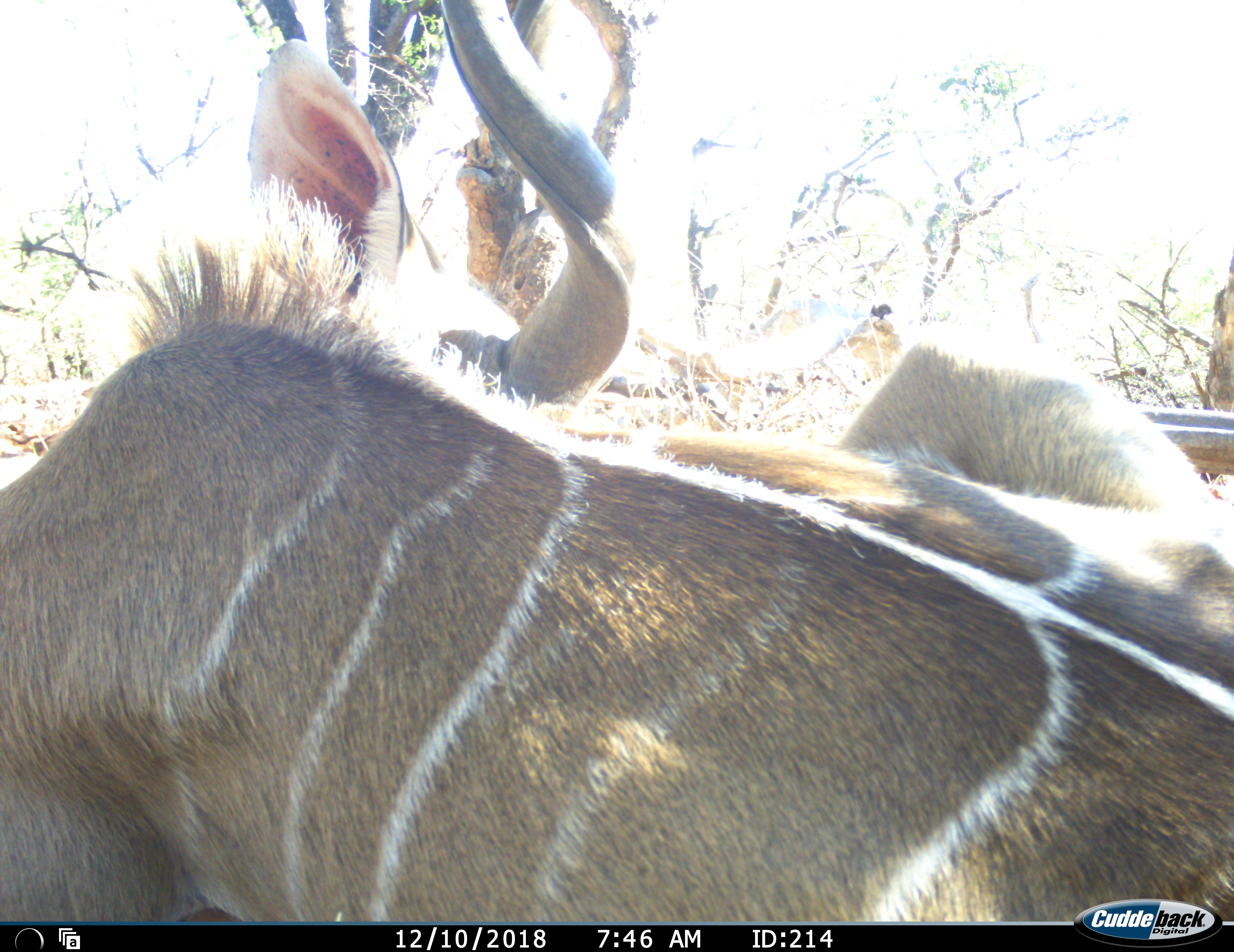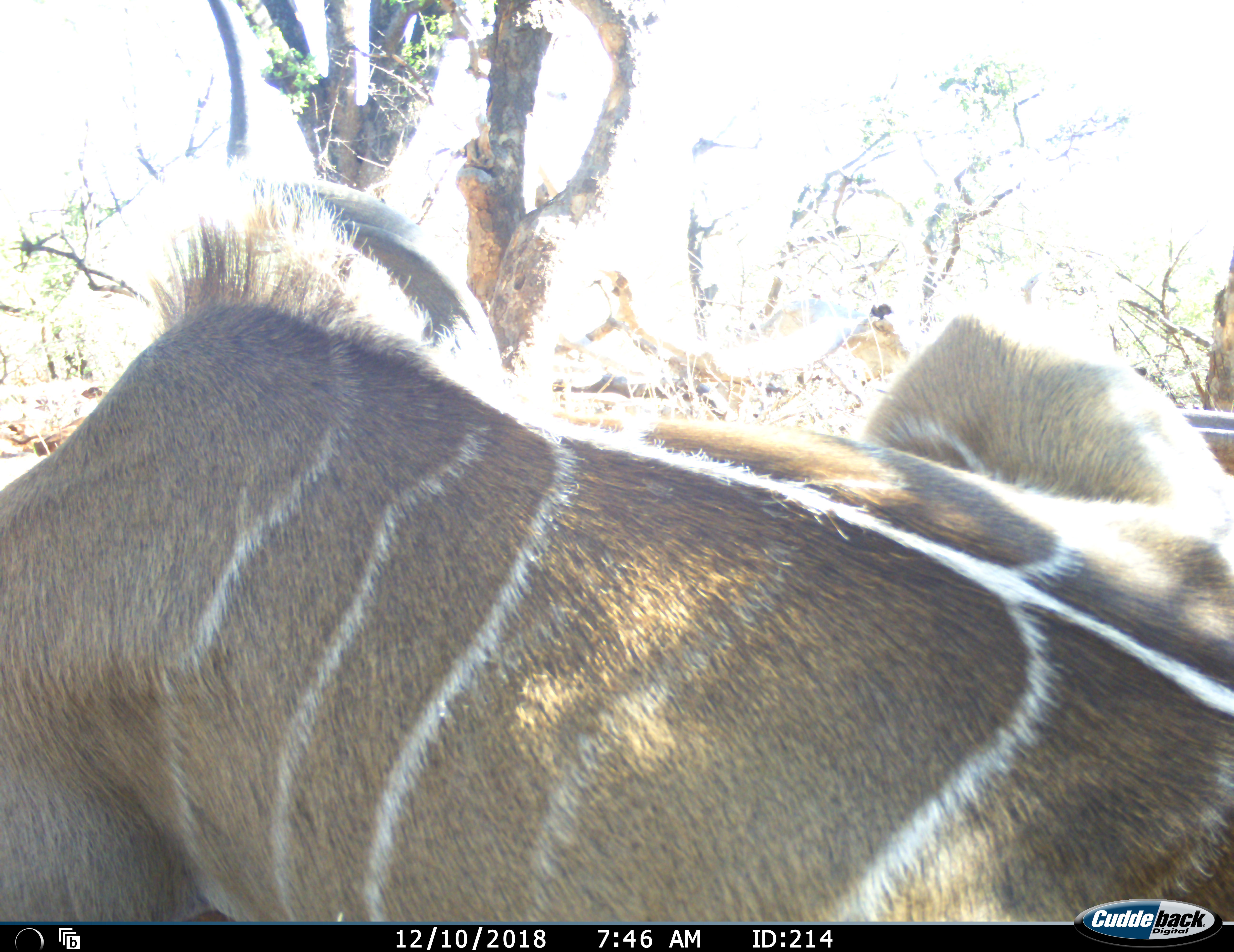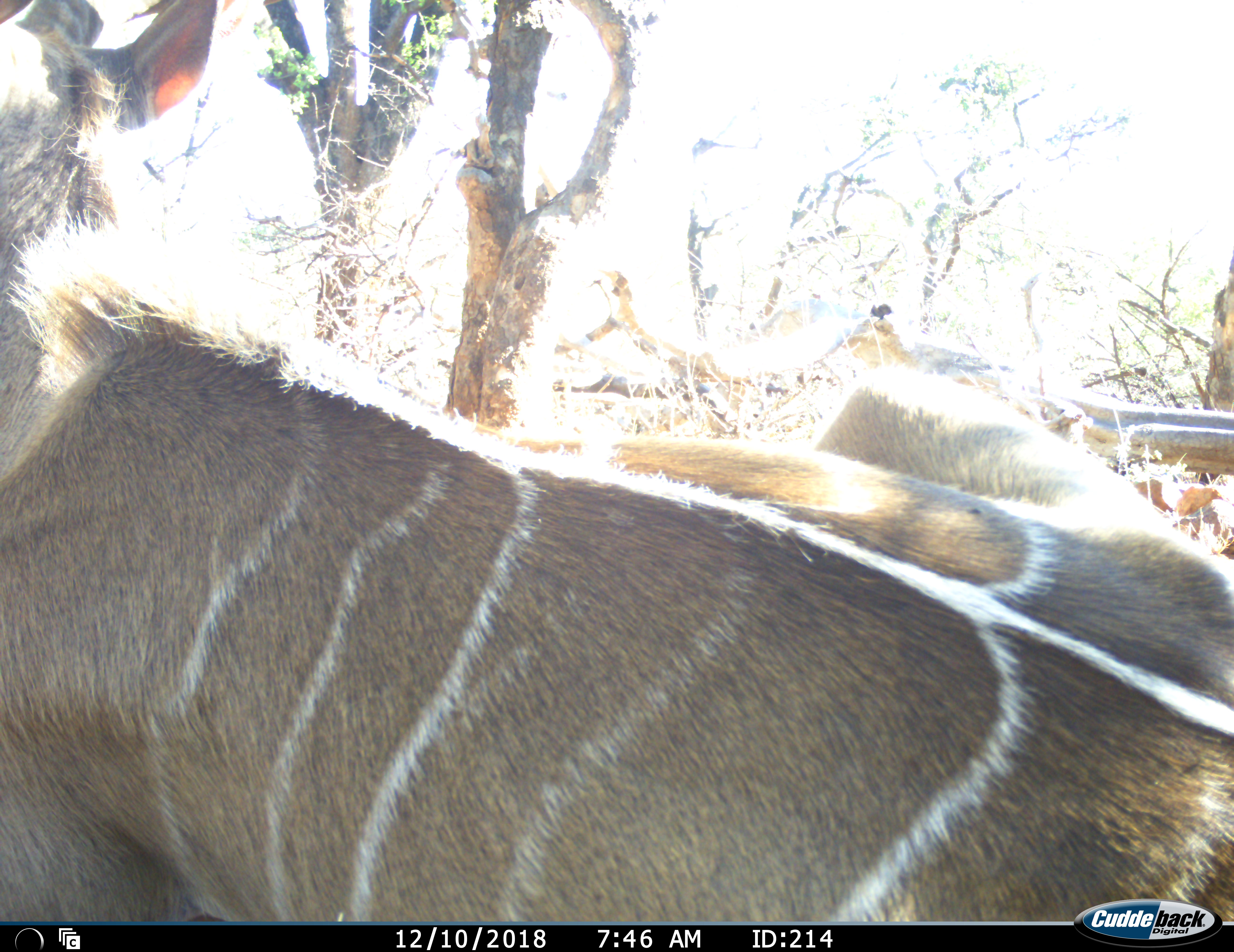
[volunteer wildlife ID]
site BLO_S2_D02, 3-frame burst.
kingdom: Animalia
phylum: Chordata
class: Mammalia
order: Artiodactyla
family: Bovidae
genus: Tragelaphus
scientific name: Tragelaphus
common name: kudu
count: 1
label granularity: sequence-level